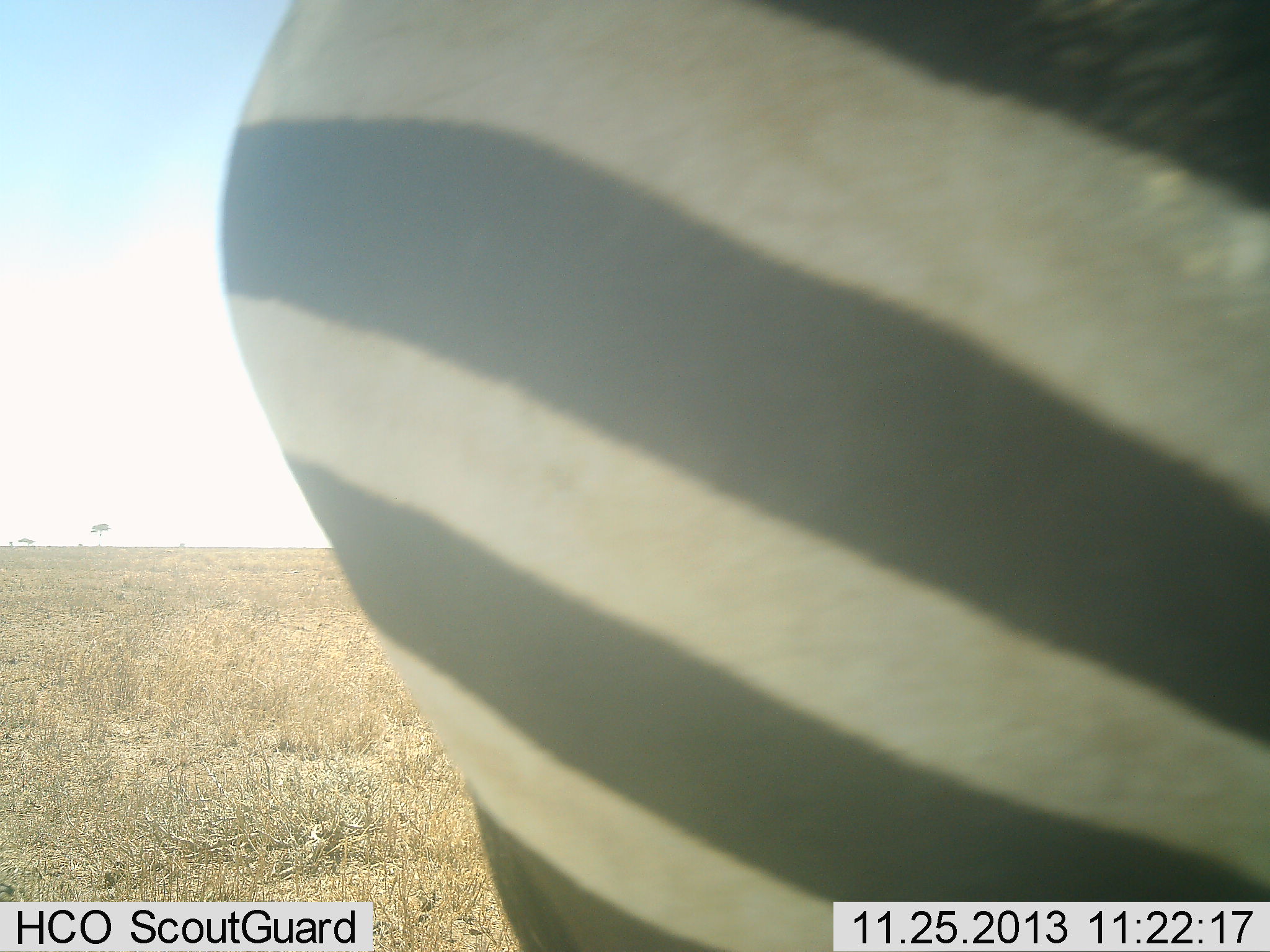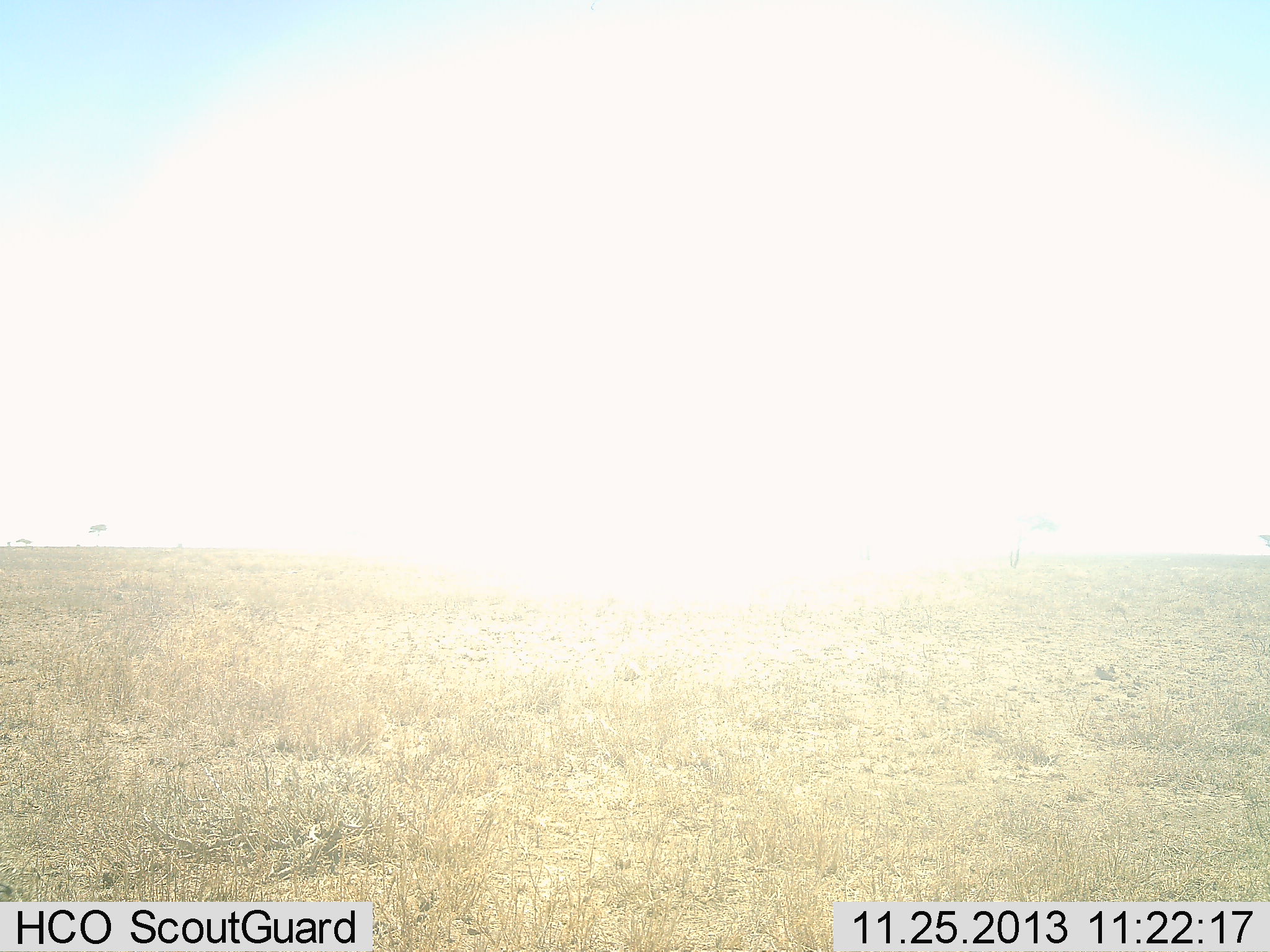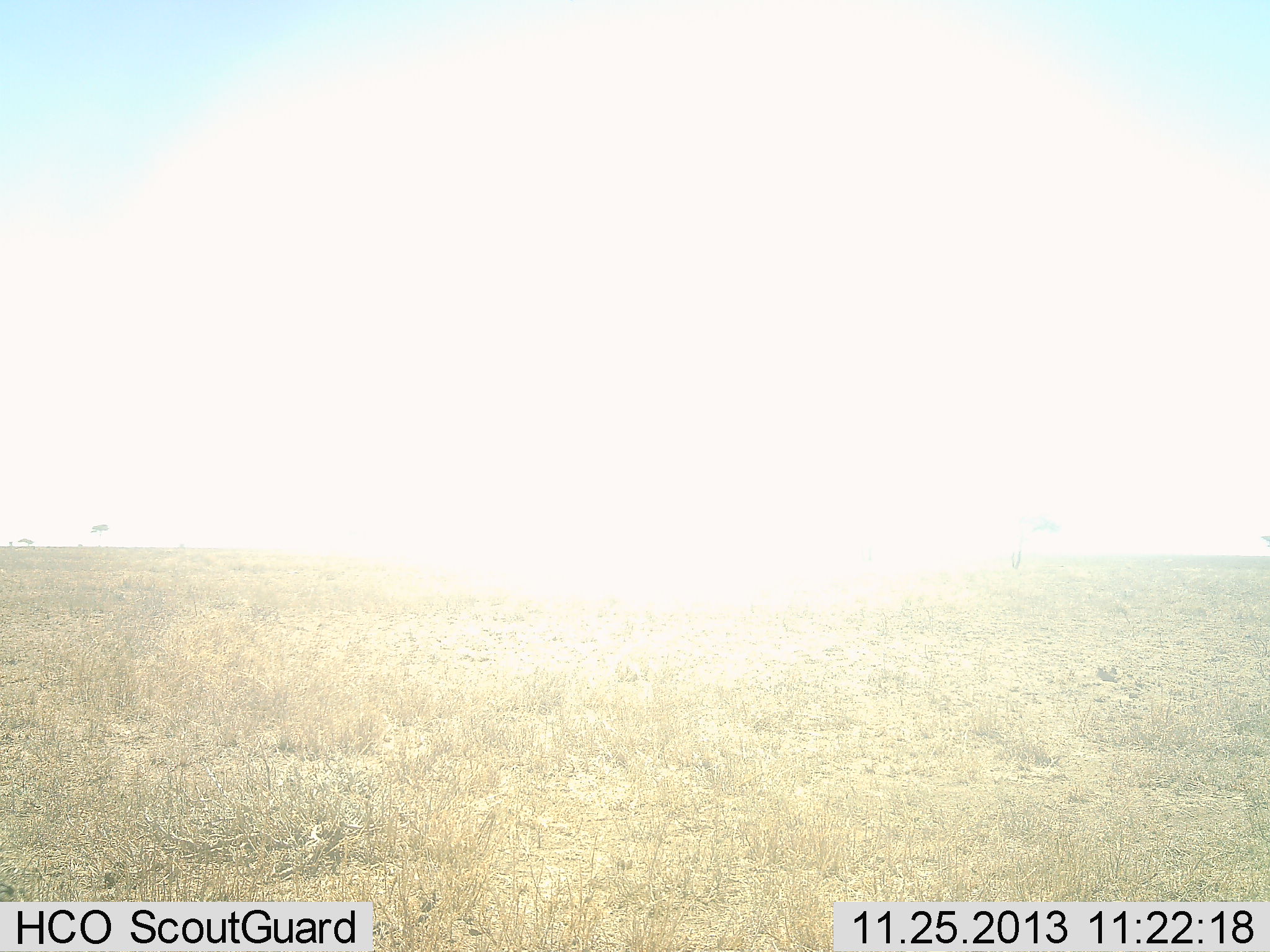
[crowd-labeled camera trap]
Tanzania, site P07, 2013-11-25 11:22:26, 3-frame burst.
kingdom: Animalia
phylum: Chordata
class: Mammalia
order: Perissodactyla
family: Equidae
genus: Equus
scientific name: Equus quagga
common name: plains zebra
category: zebra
Zebra (plains zebra) (Equus quagga), count 1. Behavior (volunteer vote fractions): standing 0%, resting 0%, moving 100%, interacting 0%. Young present (vote fraction): 0%. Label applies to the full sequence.